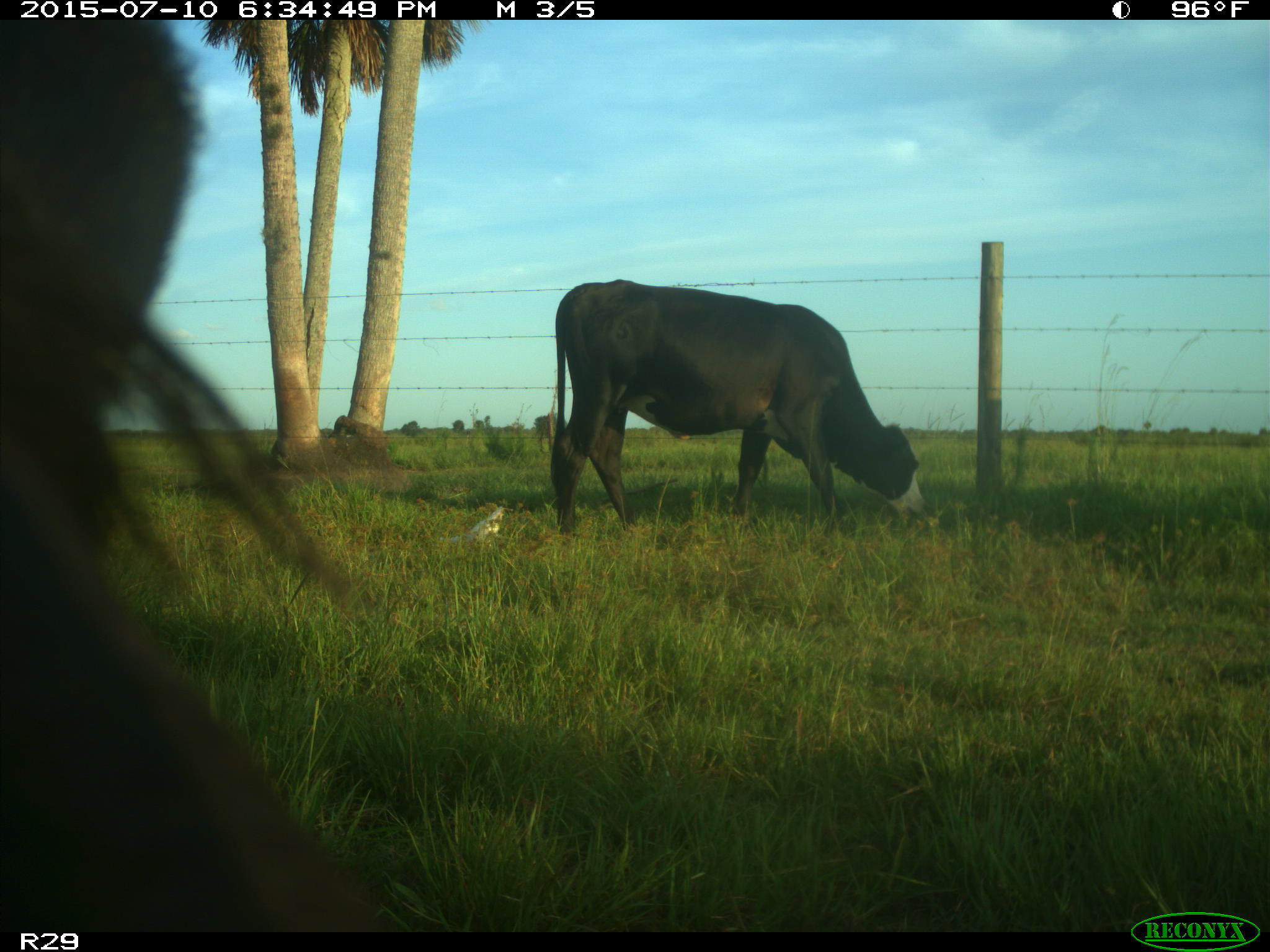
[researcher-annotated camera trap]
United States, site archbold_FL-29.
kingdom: Animalia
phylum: Chordata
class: Mammalia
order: Artiodactyla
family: Bovidae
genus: Bos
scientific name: Bos taurus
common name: domestic cow